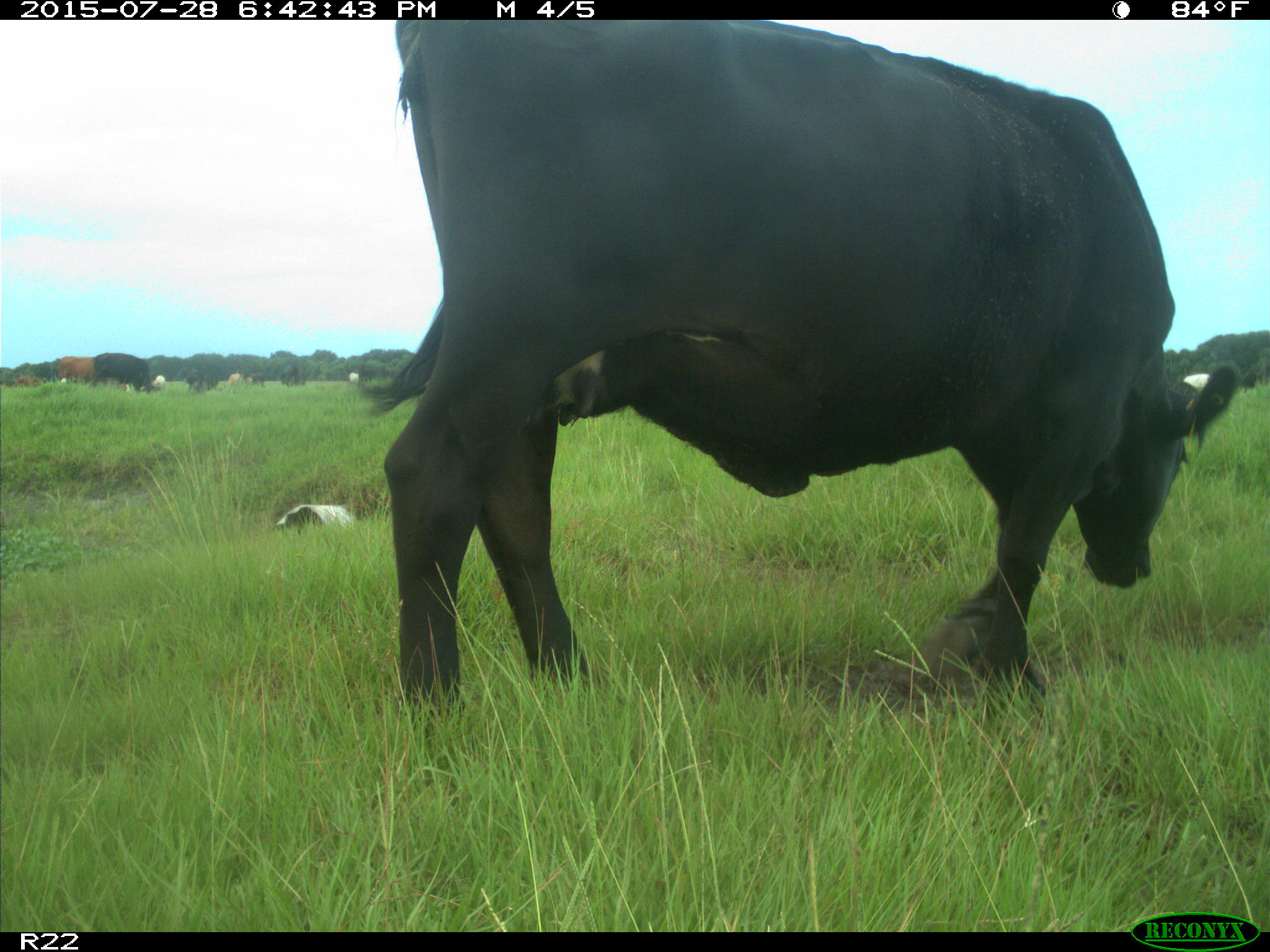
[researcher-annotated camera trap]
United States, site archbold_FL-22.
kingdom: Animalia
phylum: Chordata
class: Mammalia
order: Artiodactyla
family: Bovidae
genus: Bos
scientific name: Bos taurus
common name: domestic cow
Bos taurus (domestic cow).